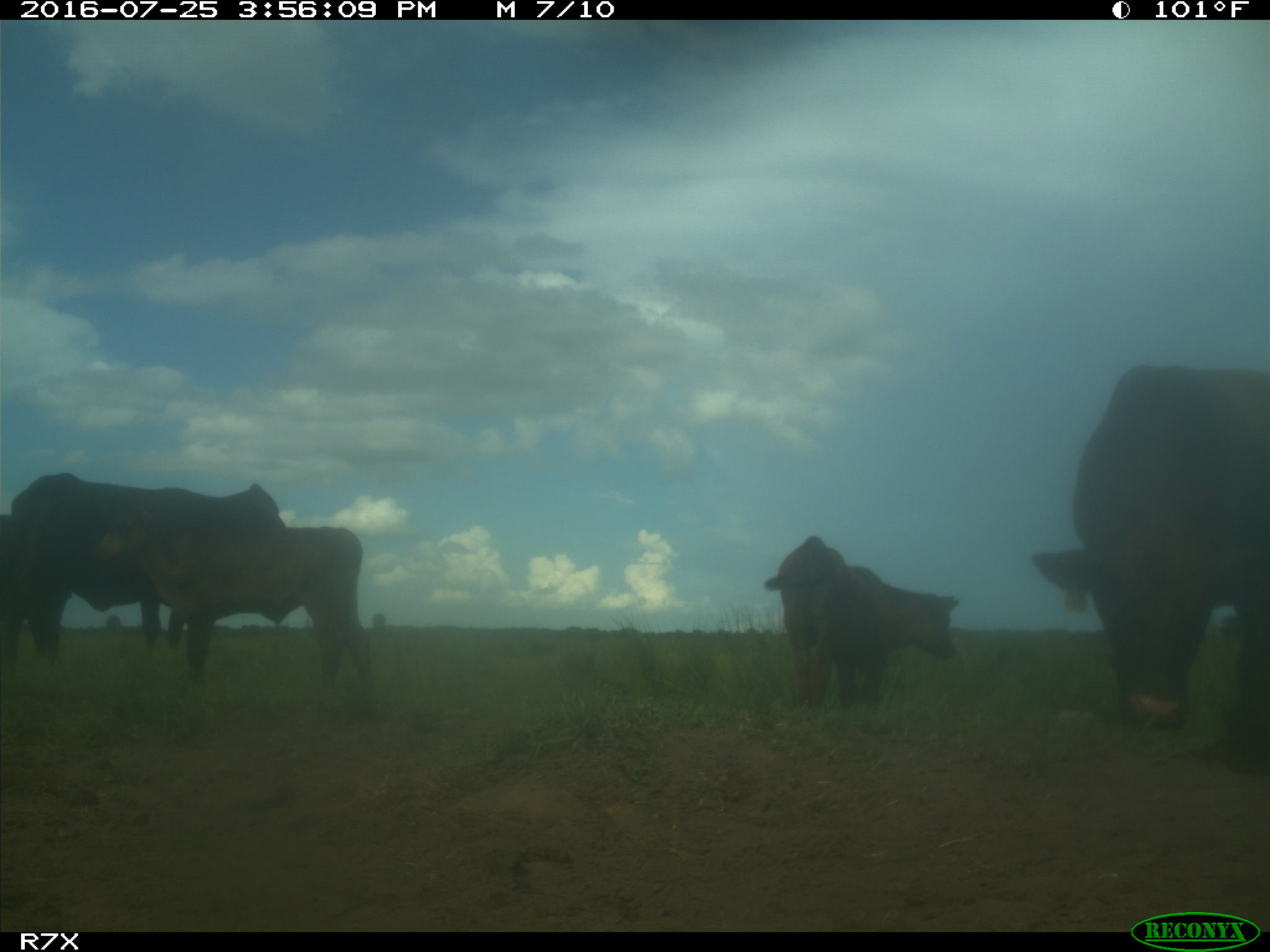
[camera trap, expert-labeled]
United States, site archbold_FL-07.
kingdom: Animalia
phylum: Chordata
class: Mammalia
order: Artiodactyla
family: Bovidae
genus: Bos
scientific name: Bos taurus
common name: domestic cow